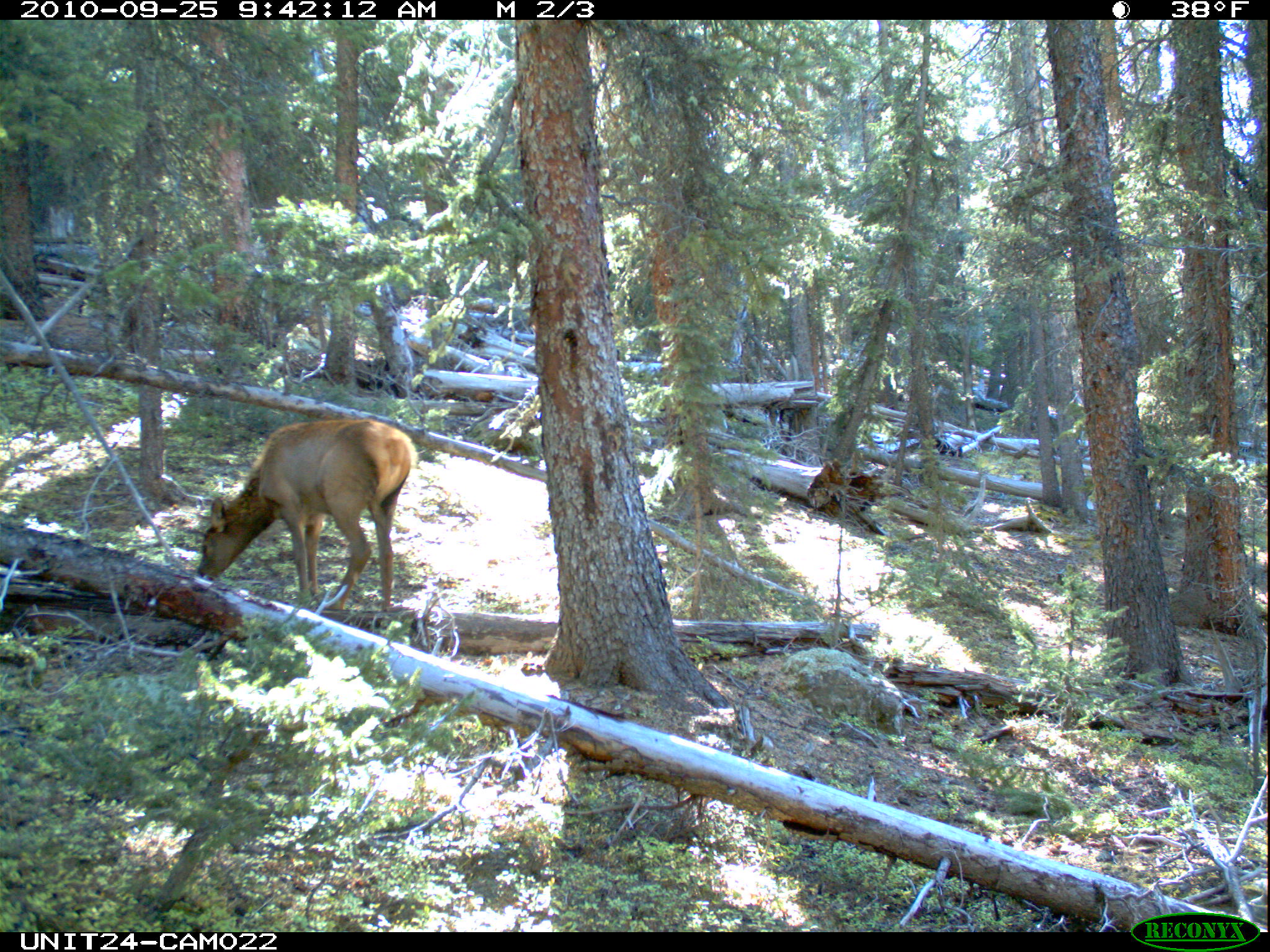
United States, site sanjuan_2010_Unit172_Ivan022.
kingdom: Animalia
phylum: Chordata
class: Mammalia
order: Artiodactyla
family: Cervidae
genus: Cervus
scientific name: Cervus elaphus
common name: red deer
Cervus elaphus (red deer).